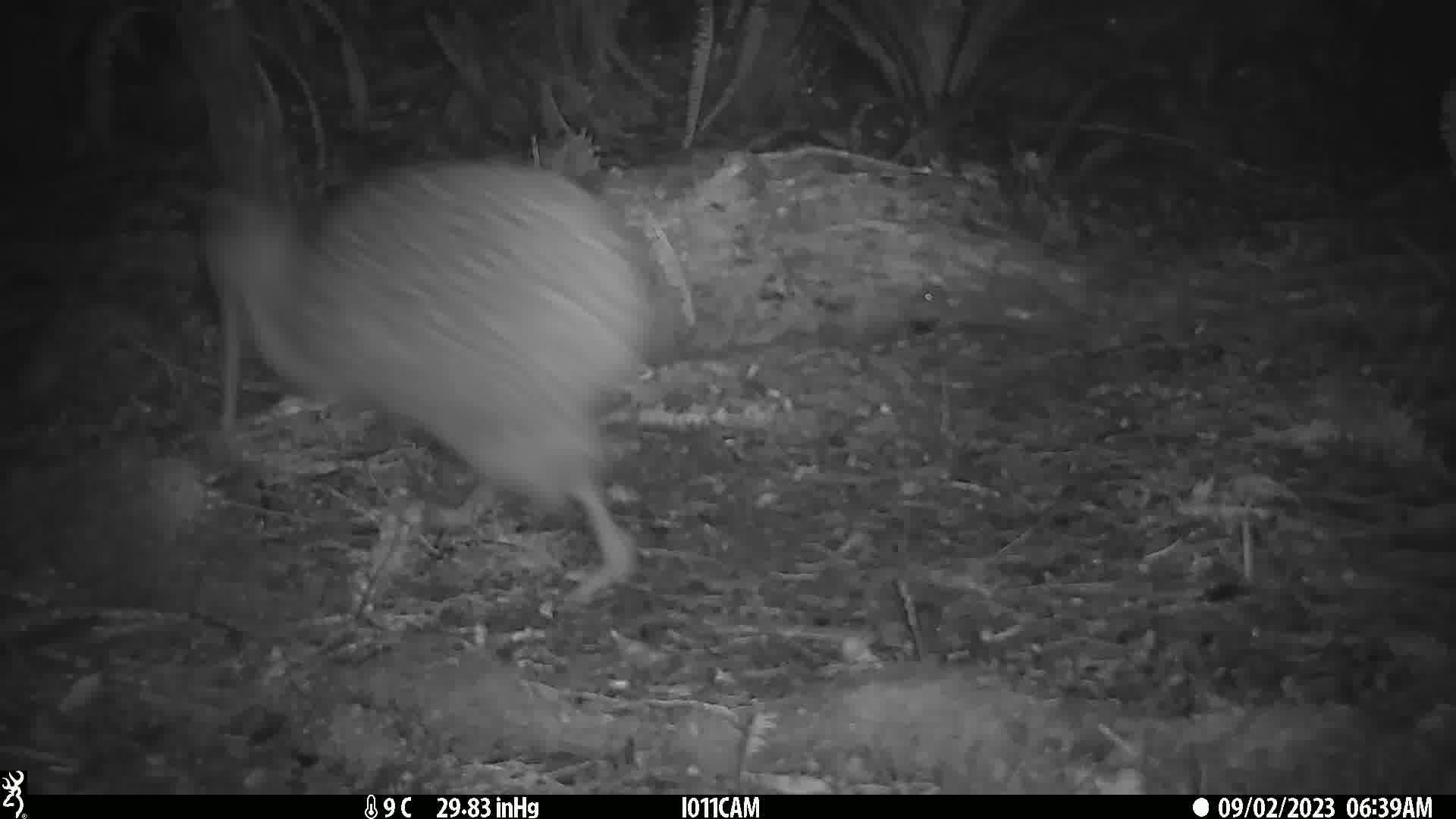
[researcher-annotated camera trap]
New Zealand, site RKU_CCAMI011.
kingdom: Animalia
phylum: Chordata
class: Aves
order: Apterygiformes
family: Apterygidae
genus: Apteryx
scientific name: Apteryx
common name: kiwi